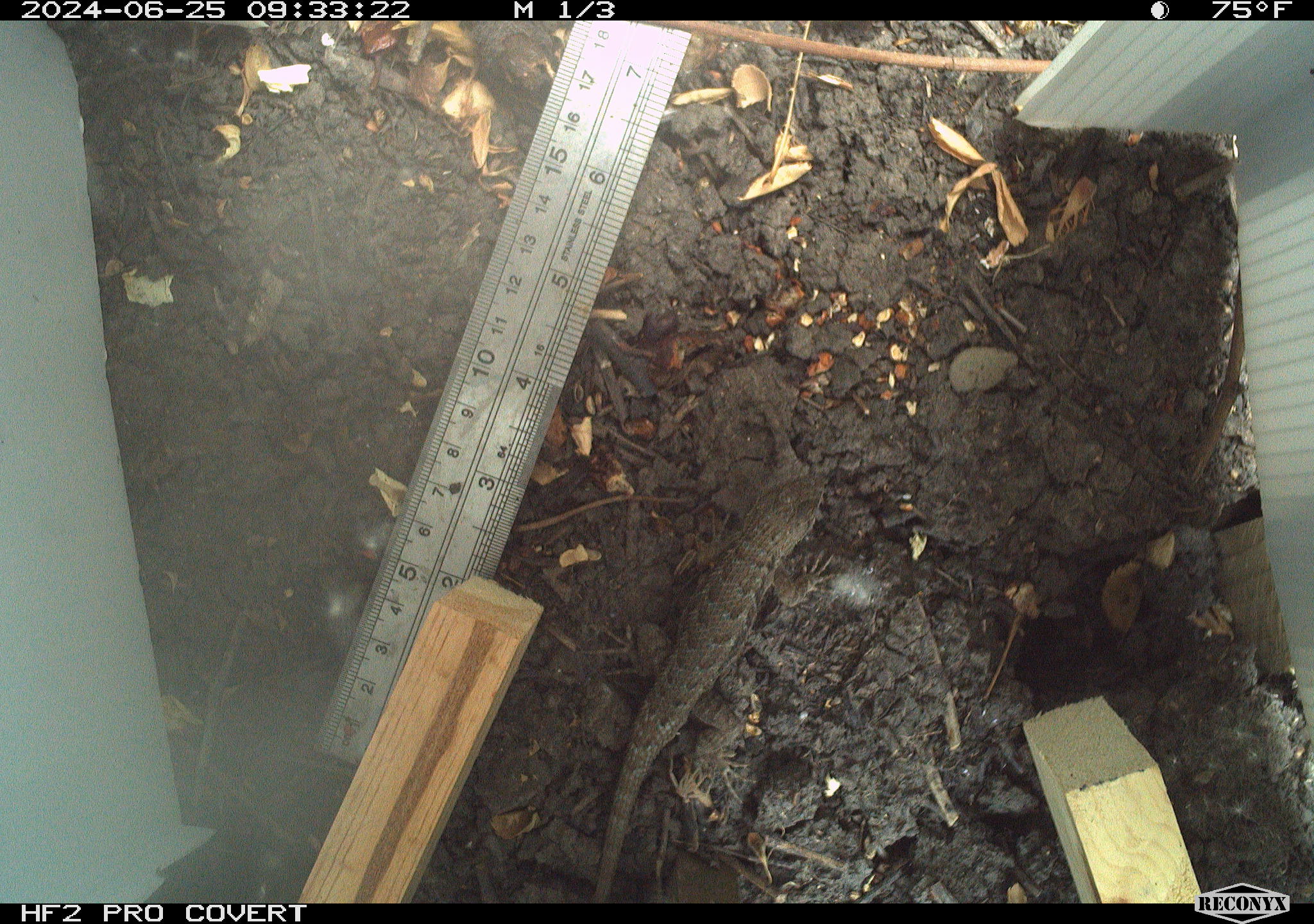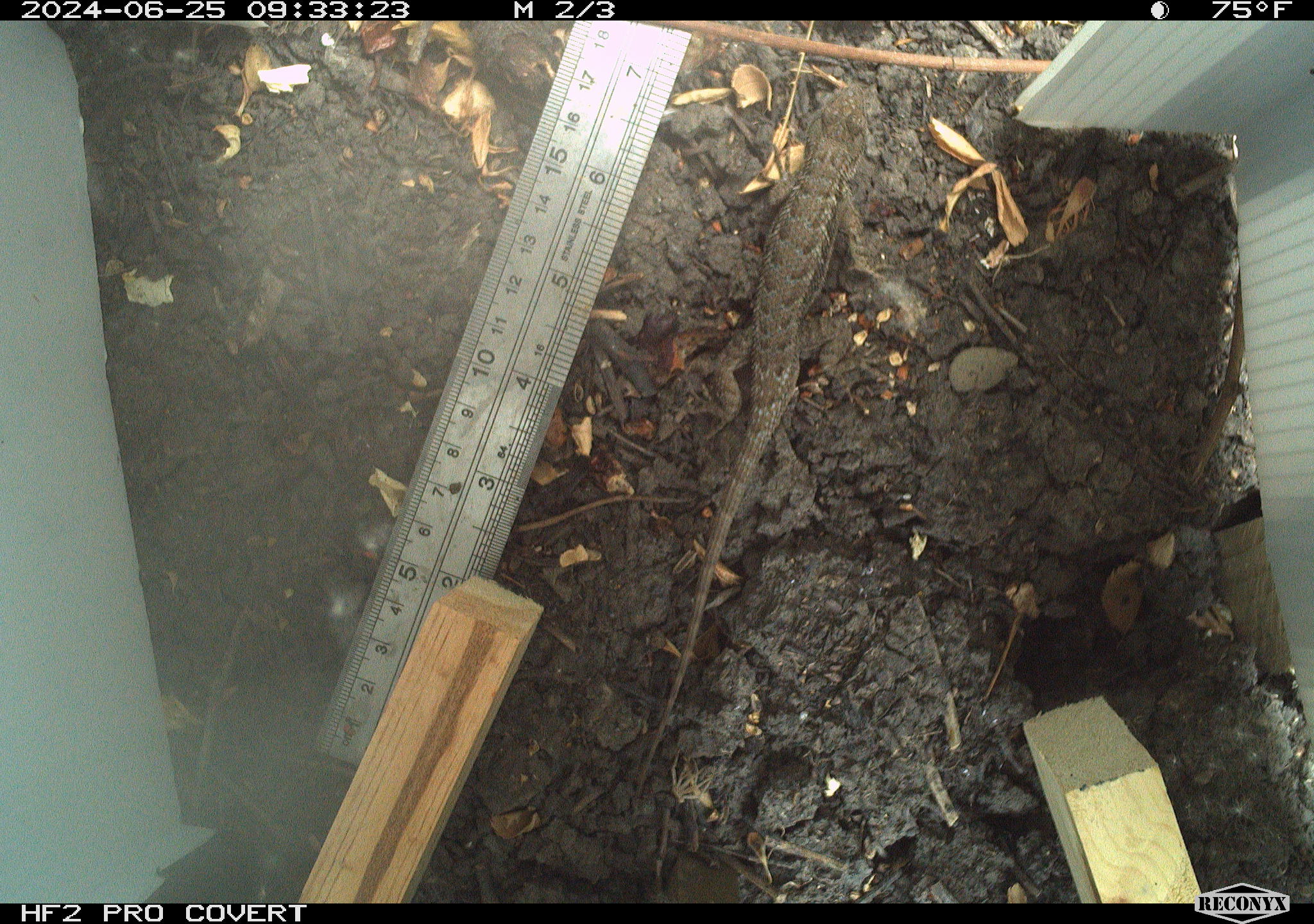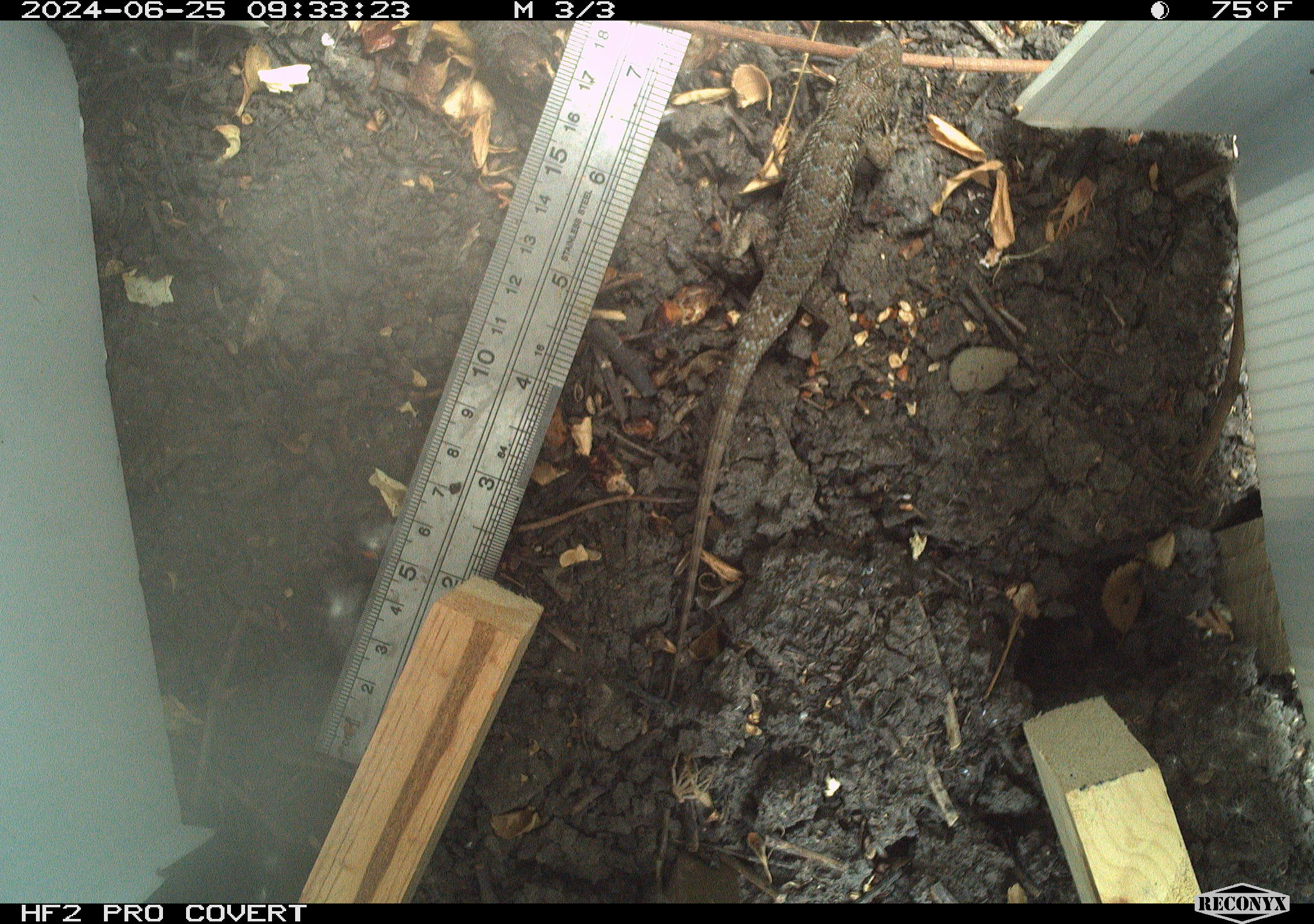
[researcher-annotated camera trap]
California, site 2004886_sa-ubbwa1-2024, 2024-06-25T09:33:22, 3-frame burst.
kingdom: Animalia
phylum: Chordata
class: Reptilia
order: Squamata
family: Phrynosomatidae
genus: Sceloporus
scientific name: Sceloporus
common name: spiny lizards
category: sceloporus species